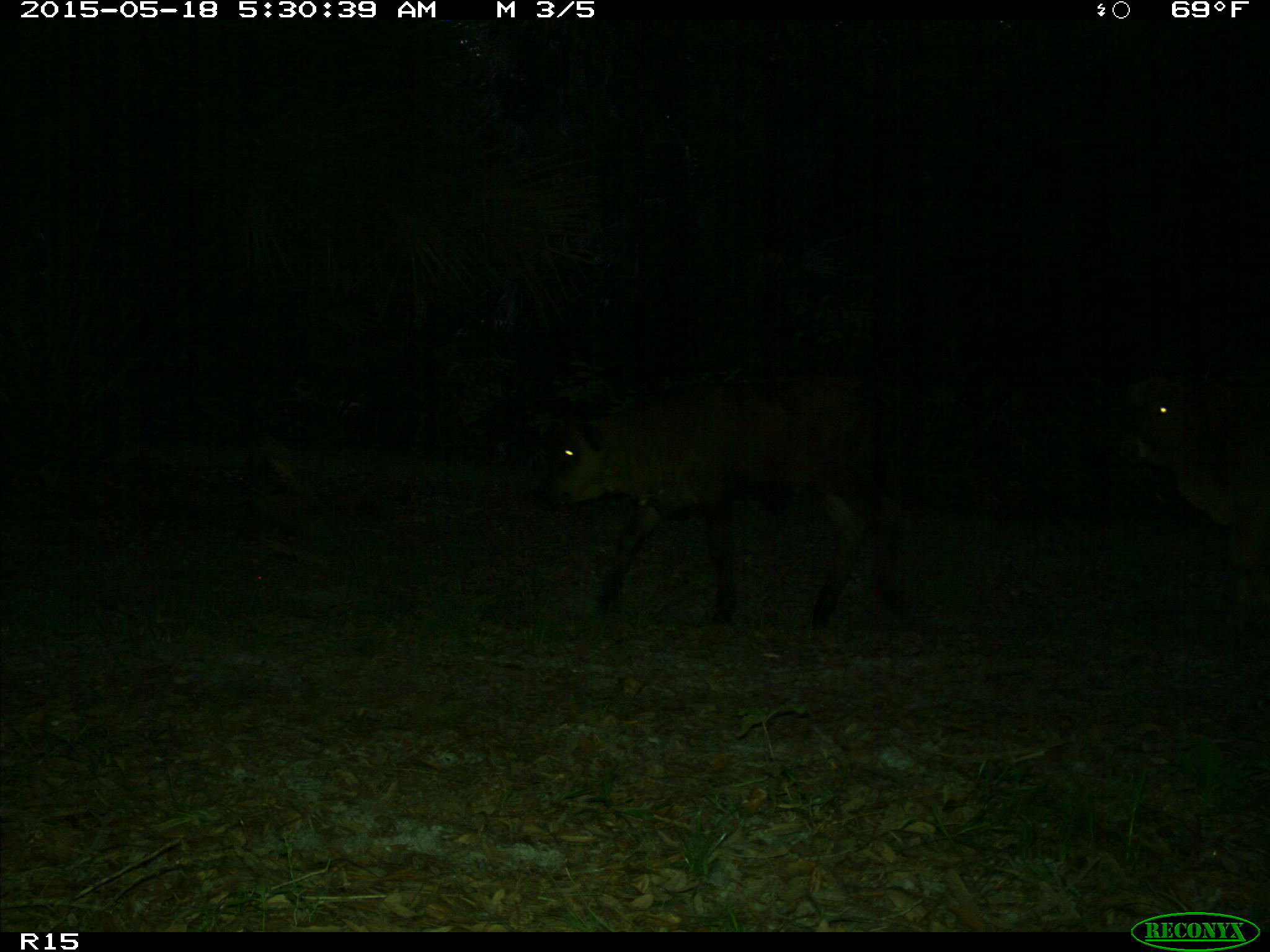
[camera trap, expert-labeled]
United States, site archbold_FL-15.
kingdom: Animalia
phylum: Chordata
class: Mammalia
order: Artiodactyla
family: Bovidae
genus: Bos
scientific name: Bos taurus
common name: domestic cow